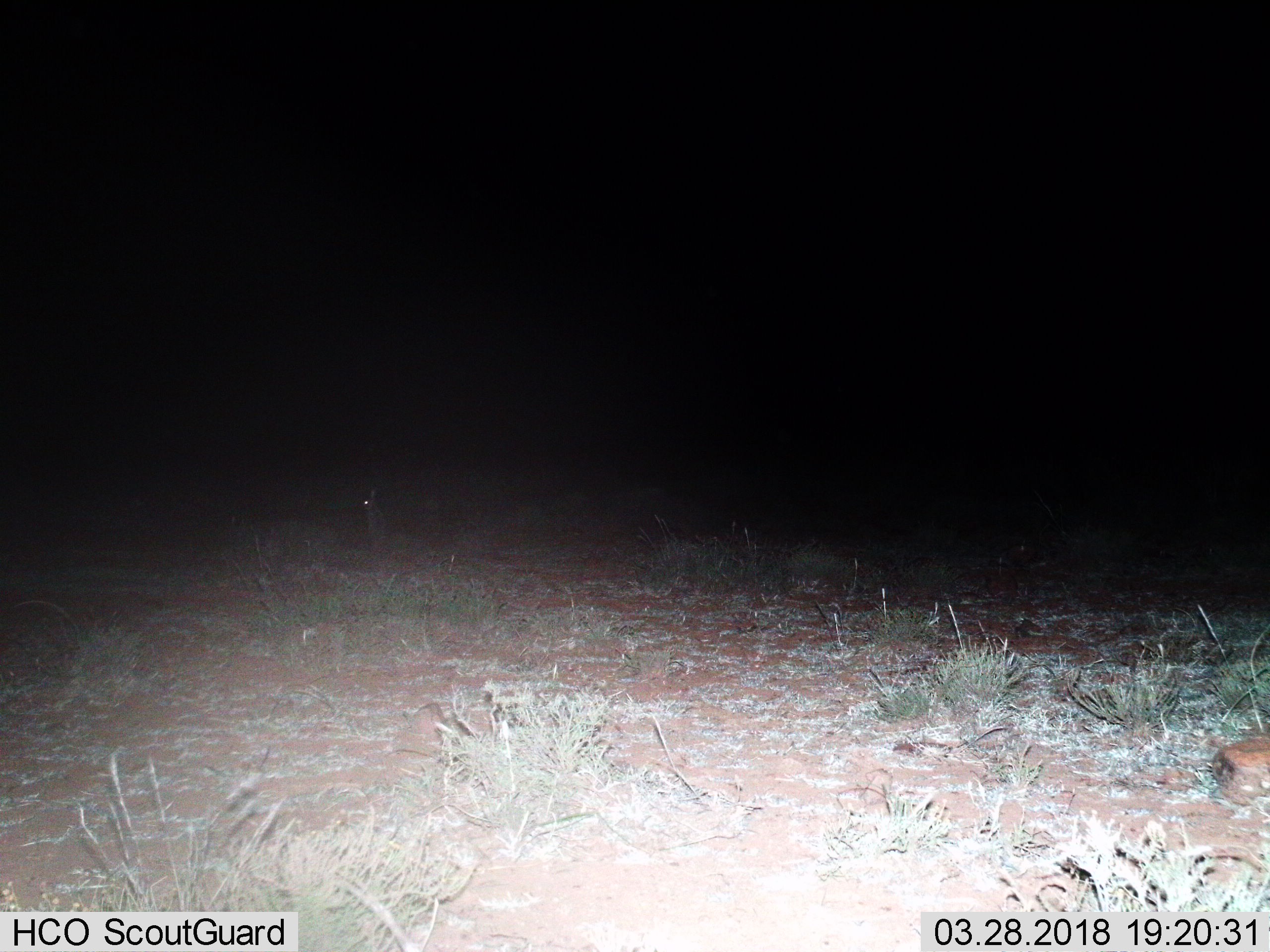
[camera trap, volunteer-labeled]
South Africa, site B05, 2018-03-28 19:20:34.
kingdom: Animalia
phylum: Chordata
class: Mammalia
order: Lagomorpha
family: Leporidae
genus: Lepus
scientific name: Lepus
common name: hare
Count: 1.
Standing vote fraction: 67%.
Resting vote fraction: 33%.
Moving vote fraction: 0%.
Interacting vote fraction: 0%.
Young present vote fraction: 0%.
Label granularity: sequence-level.